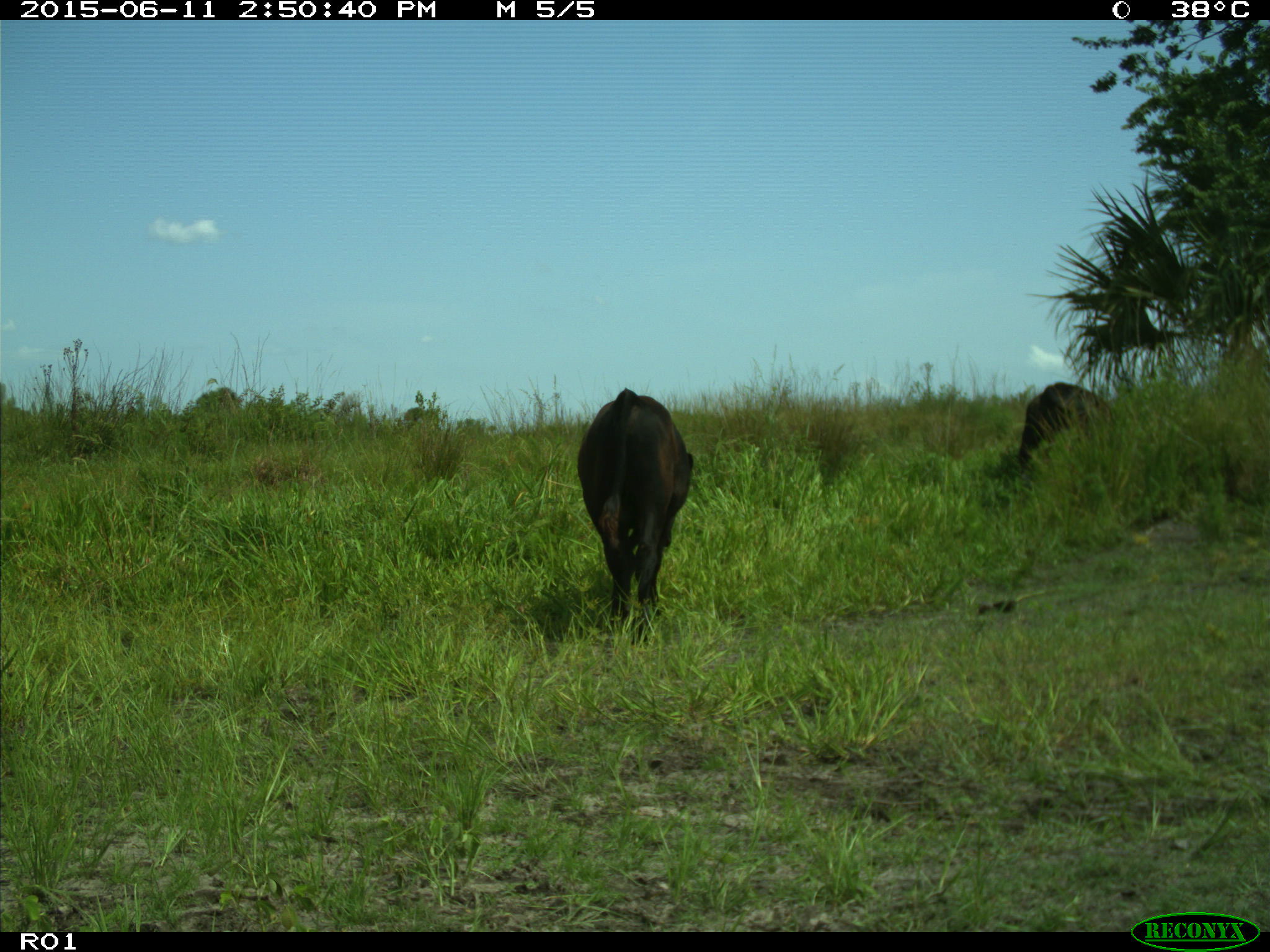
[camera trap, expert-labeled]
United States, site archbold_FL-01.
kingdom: Animalia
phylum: Chordata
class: Mammalia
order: Artiodactyla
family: Bovidae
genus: Bos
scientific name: Bos taurus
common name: domestic cow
Bos taurus (domestic cow).